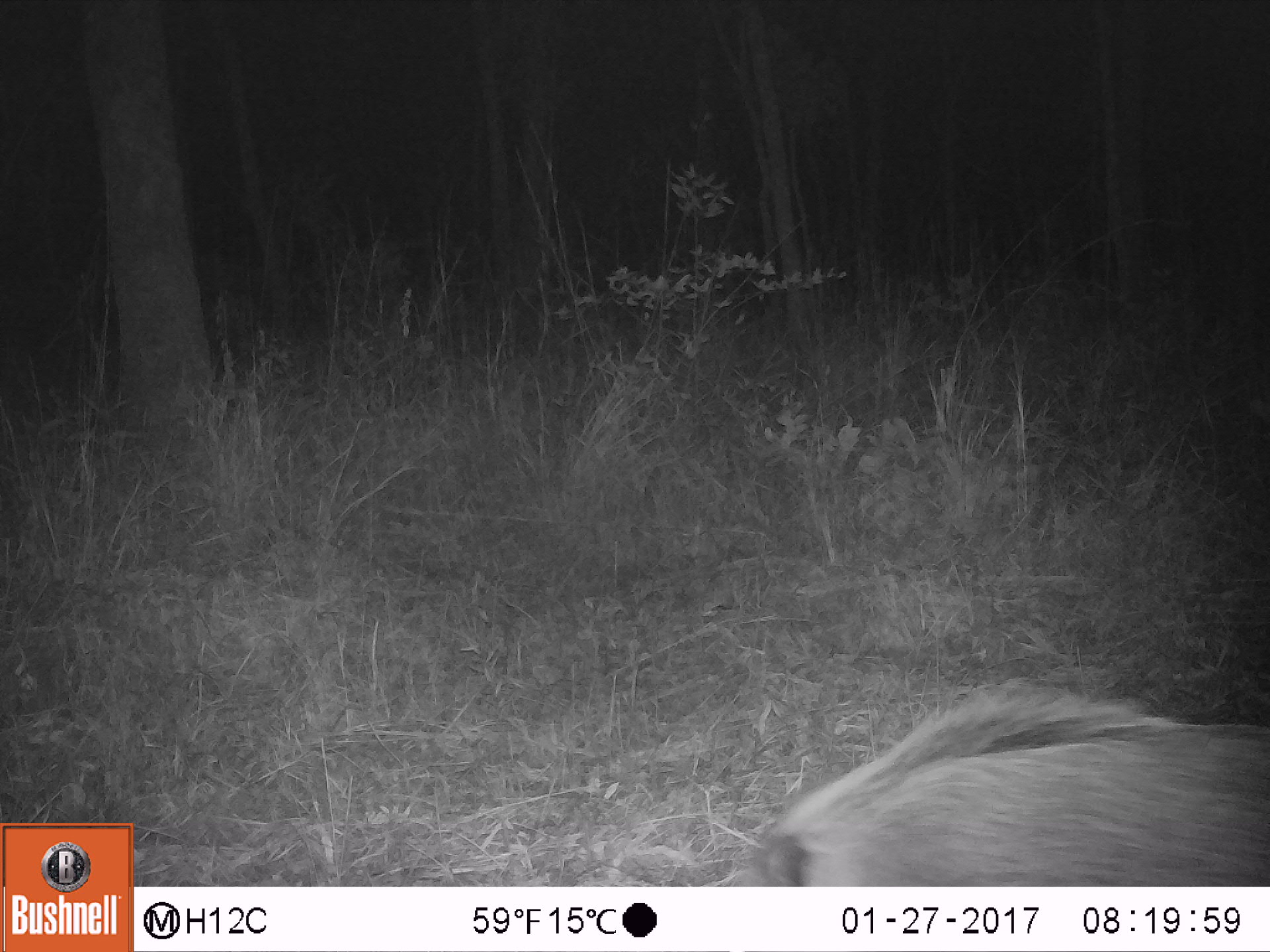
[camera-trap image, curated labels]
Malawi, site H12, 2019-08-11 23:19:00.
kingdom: Animalia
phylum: Chordata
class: Mammalia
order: Artiodactyla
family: Suidae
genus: Potamochoerus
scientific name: Potamochoerus larvatus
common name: bushpig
Bushpig (Potamochoerus larvatus), count 1.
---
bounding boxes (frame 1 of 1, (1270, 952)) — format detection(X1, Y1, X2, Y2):
bushpig: detection(707, 678, 1263, 882)